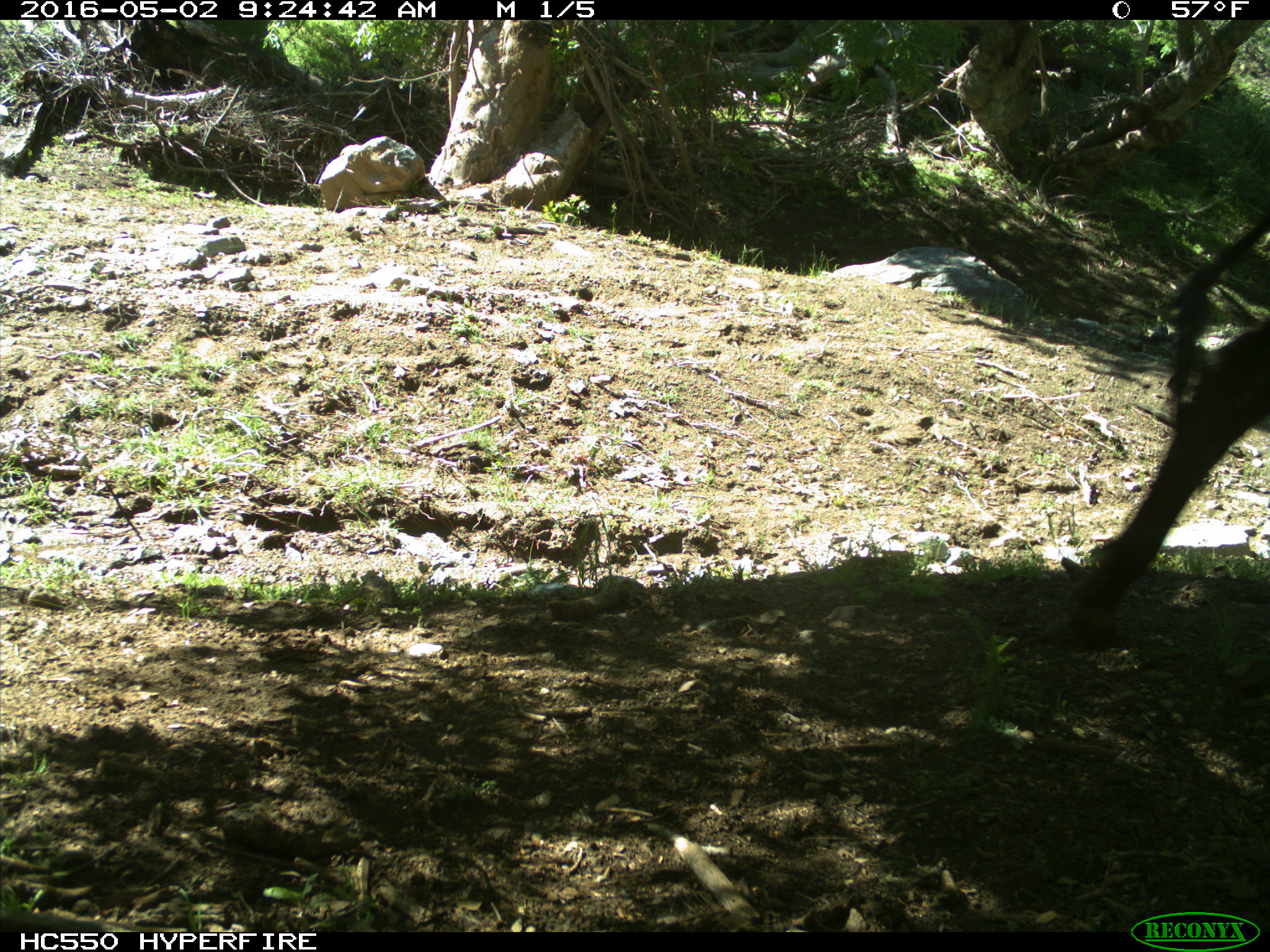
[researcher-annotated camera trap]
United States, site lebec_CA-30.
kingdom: Animalia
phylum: Chordata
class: Mammalia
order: Artiodactyla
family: Bovidae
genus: Bos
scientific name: Bos taurus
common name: domestic cow